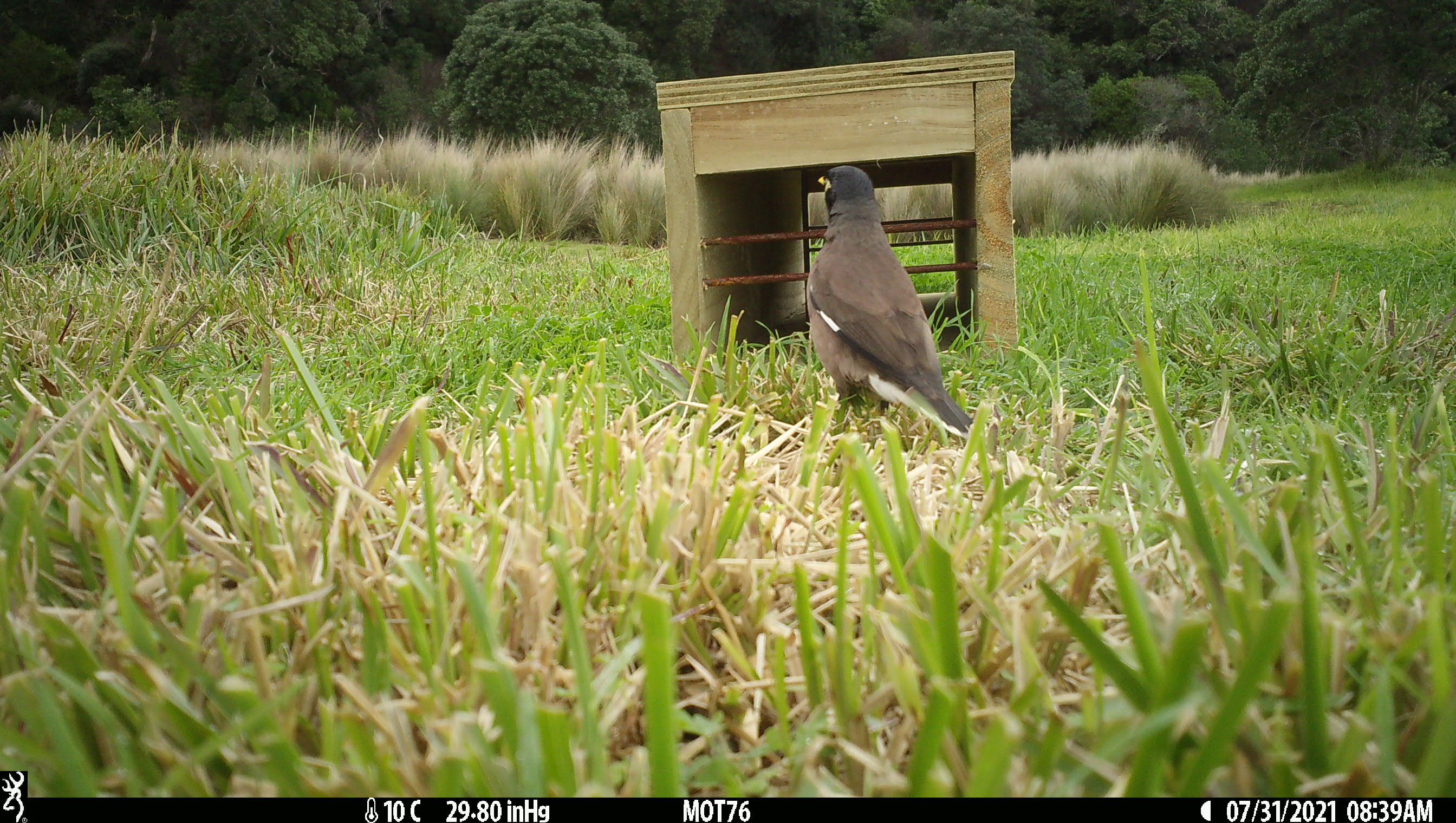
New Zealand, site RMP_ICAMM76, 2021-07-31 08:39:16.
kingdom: Animalia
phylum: Chordata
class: Aves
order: Passeriformes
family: Sturnidae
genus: Acridotheres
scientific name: Acridotheres tristis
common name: common myna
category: myna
Myna (common myna) (Acridotheres tristis).